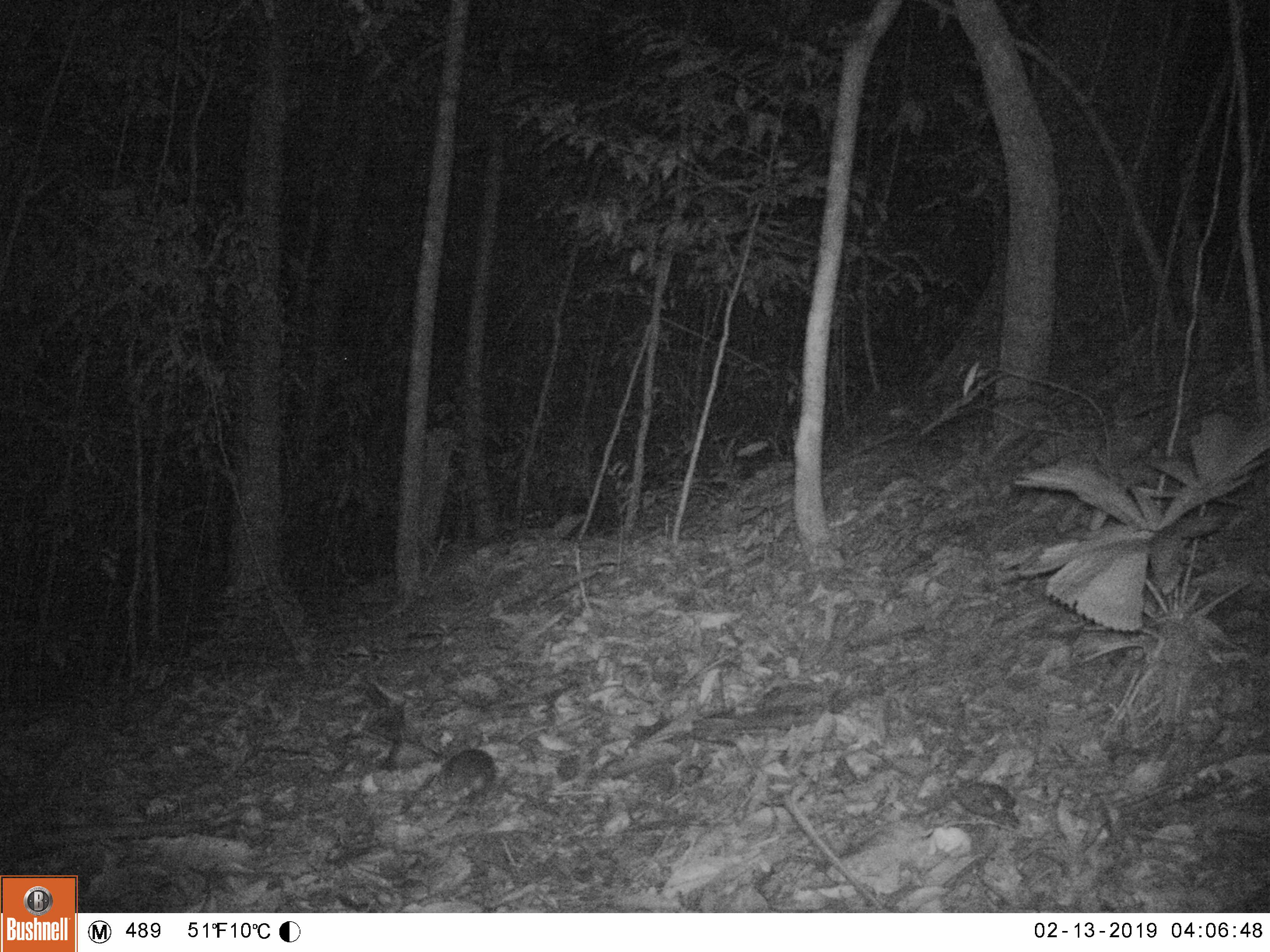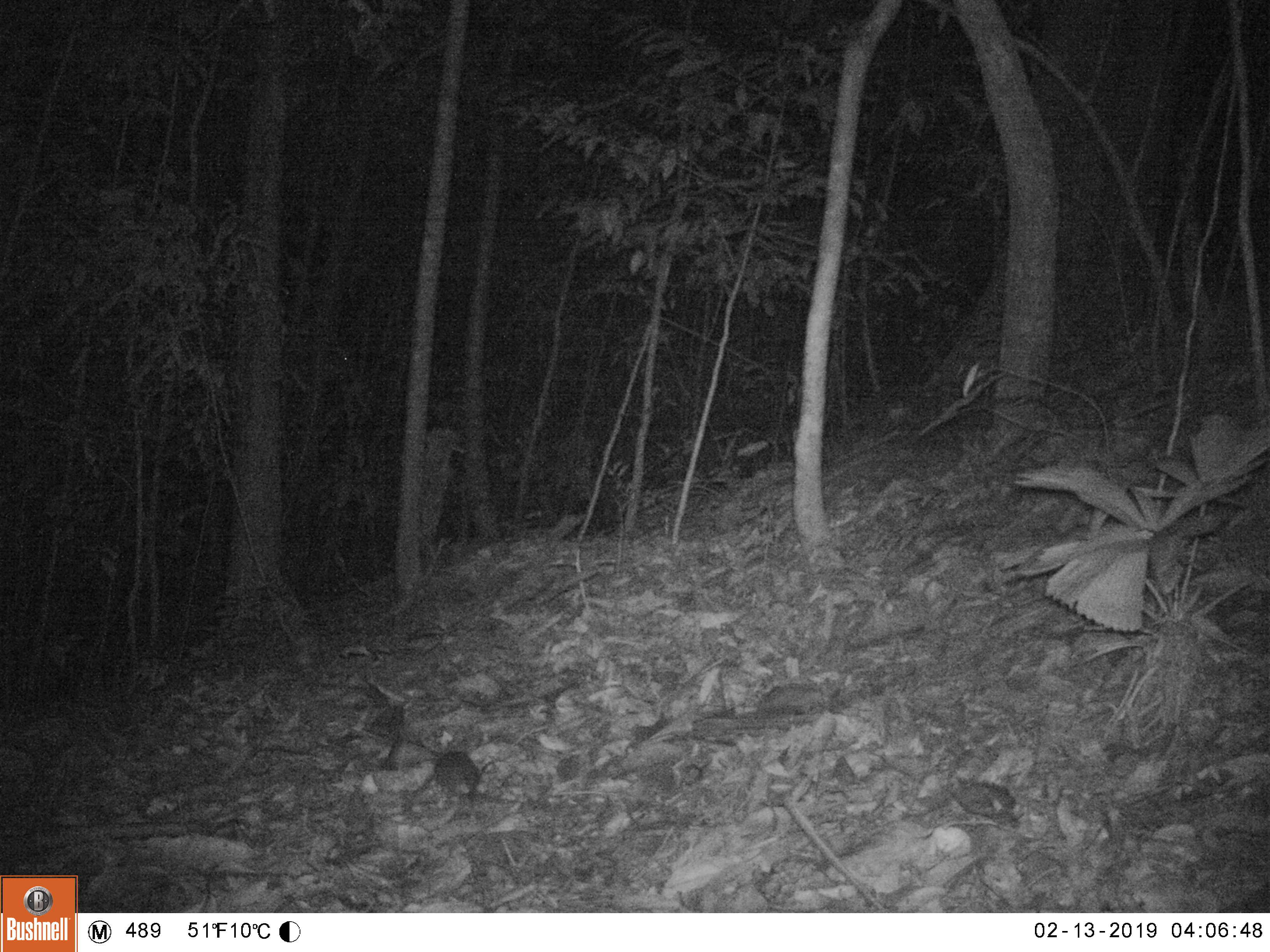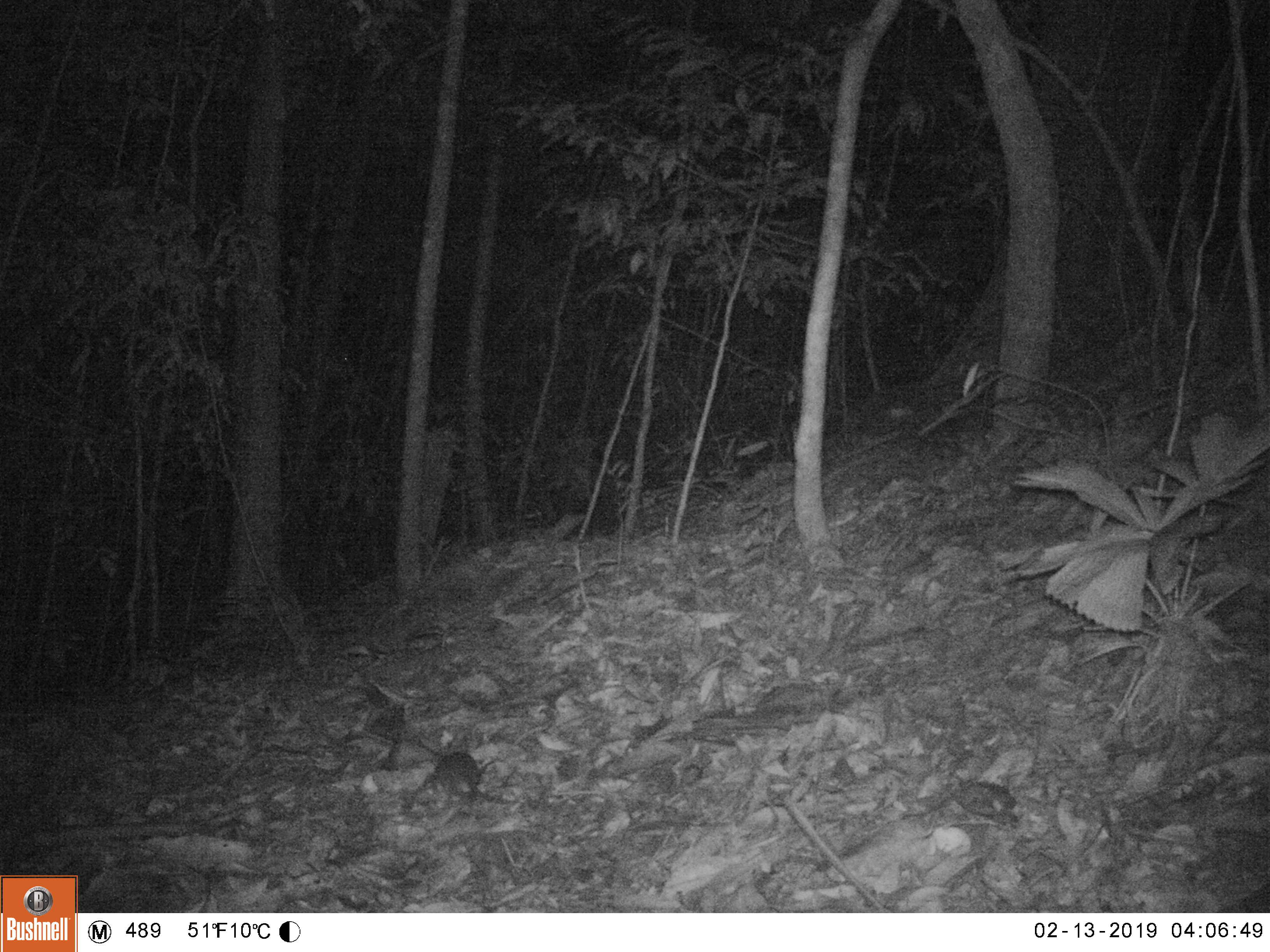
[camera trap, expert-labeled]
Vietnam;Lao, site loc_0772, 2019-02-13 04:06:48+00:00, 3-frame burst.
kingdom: Animalia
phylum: Chordata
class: Mammalia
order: Rodentia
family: Muridae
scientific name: Muridae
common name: old-world mice and rats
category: unidentified murid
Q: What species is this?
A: Unidentified murid (old-world mice and rats) (Muridae).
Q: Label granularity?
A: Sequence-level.